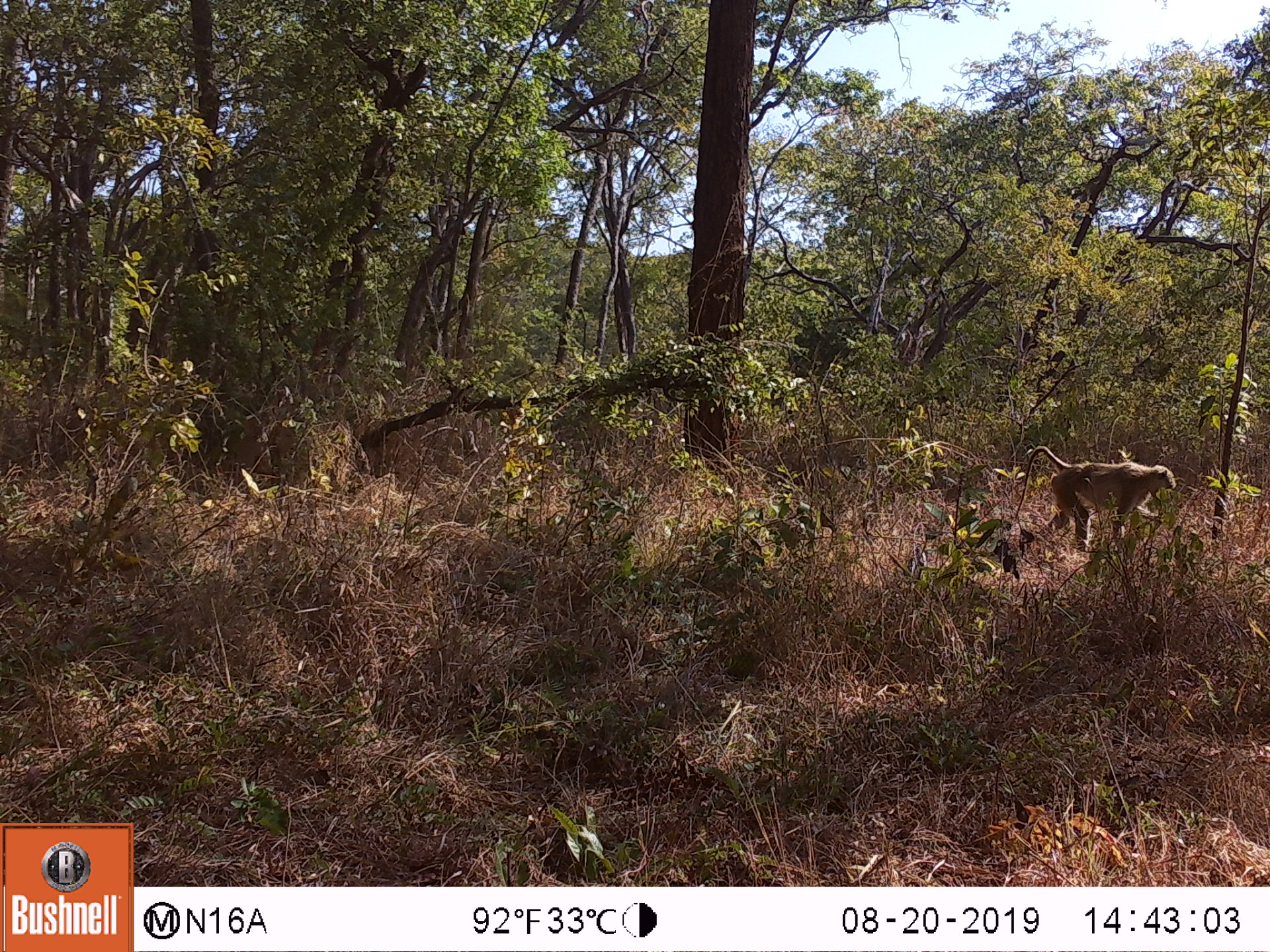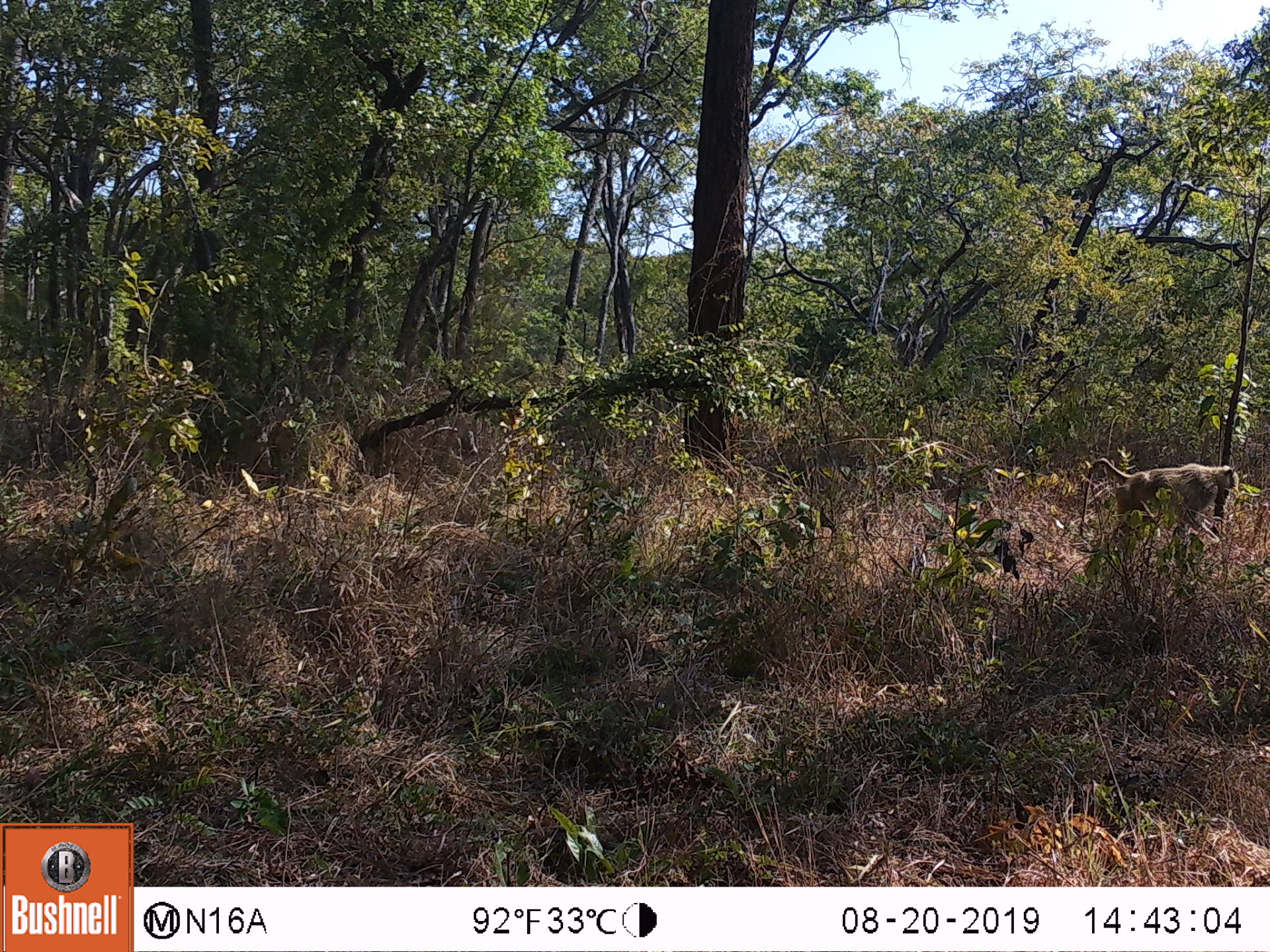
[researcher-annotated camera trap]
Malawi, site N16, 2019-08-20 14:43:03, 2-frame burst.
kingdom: Animalia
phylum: Chordata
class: Mammalia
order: Primates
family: Cercopithecidae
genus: Papio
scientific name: Papio cynocephalus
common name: yellow baboon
Yellow baboon (Papio cynocephalus), count 1.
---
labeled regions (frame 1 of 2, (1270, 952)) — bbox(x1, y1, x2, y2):
yellow baboon: bbox(1016, 442, 1175, 534)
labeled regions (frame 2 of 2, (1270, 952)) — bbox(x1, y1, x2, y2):
yellow baboon: bbox(1079, 458, 1238, 534)